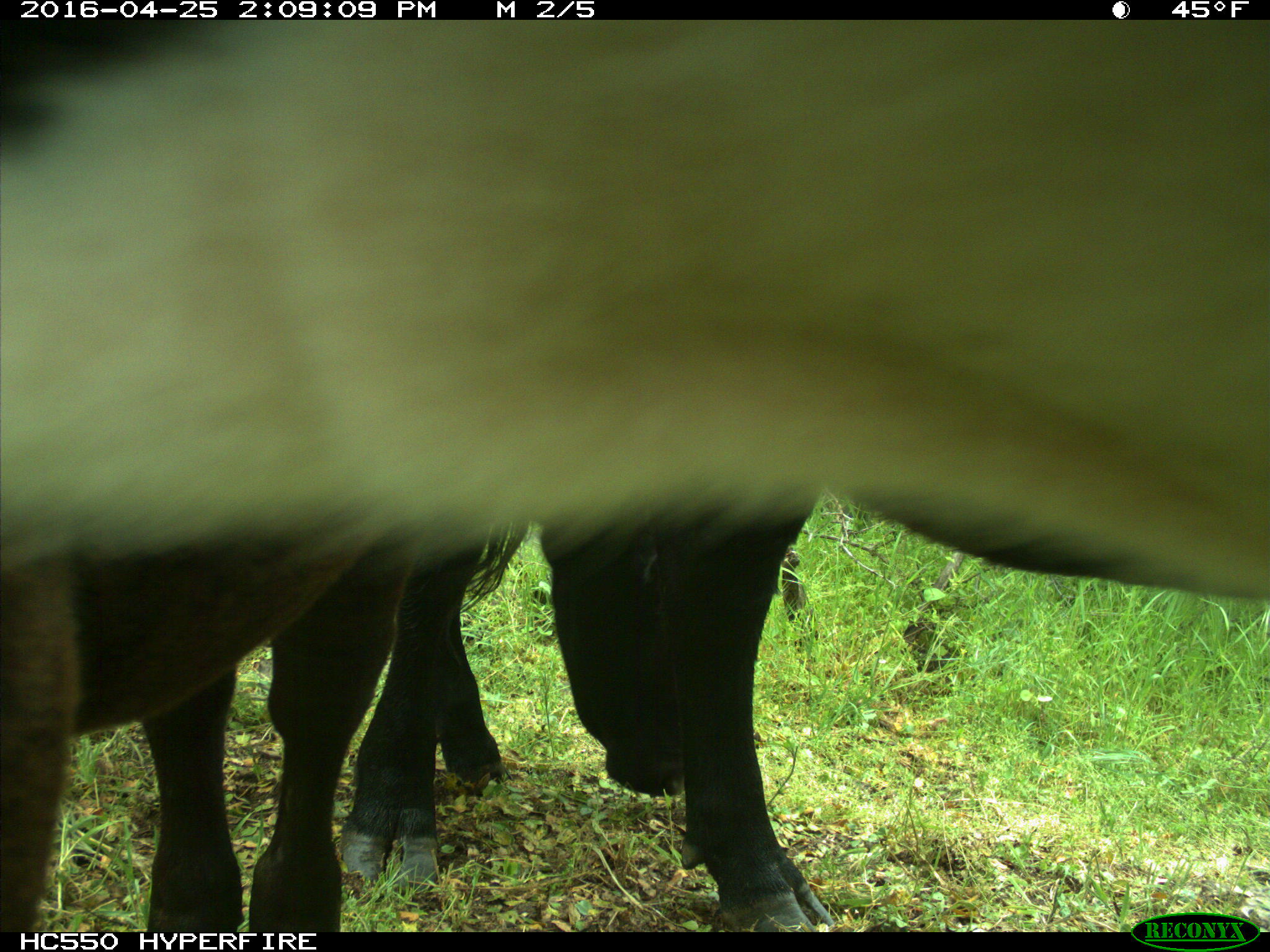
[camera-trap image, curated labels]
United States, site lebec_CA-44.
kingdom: Animalia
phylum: Chordata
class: Mammalia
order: Artiodactyla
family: Bovidae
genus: Bos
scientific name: Bos taurus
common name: domestic cow